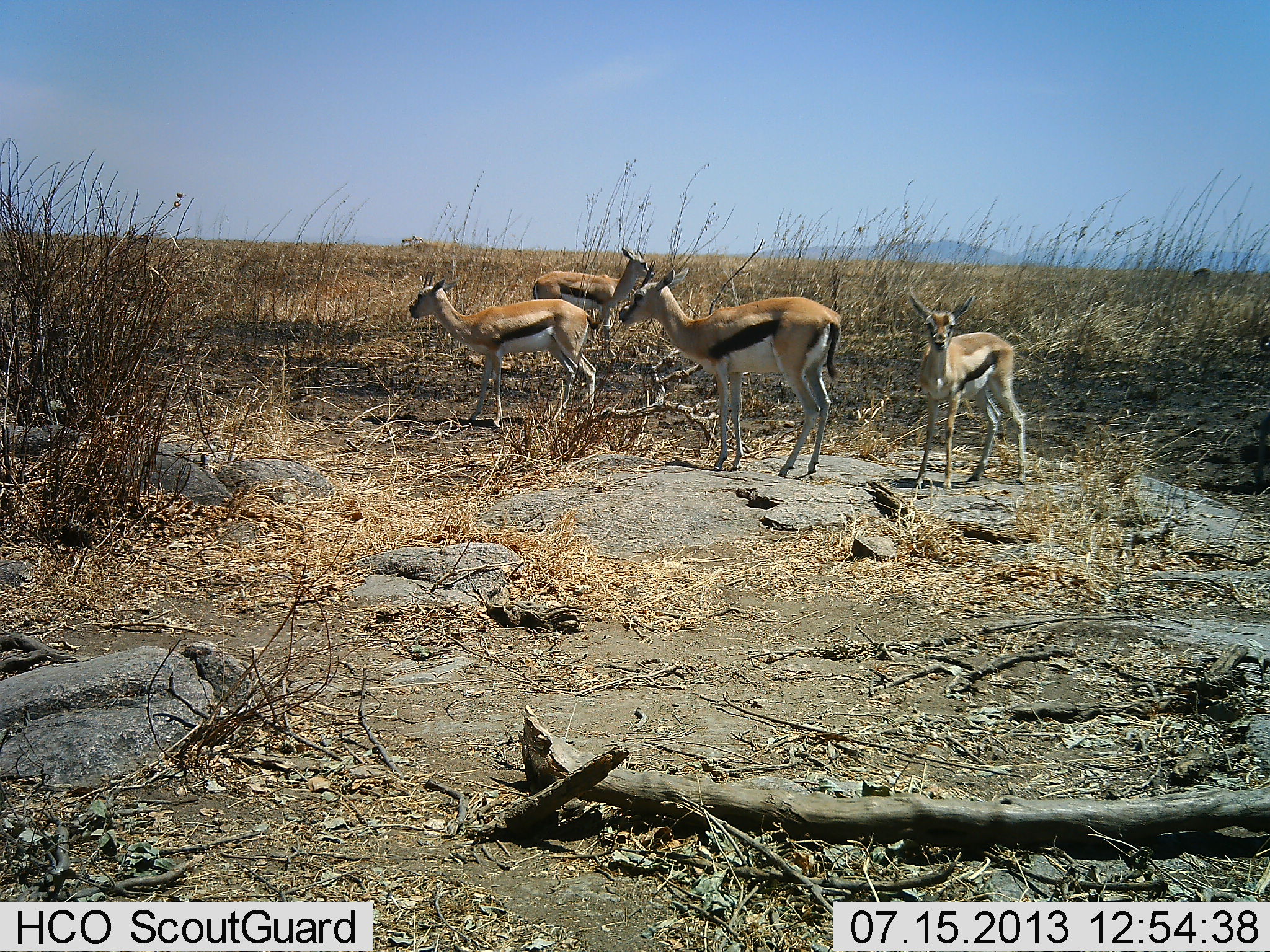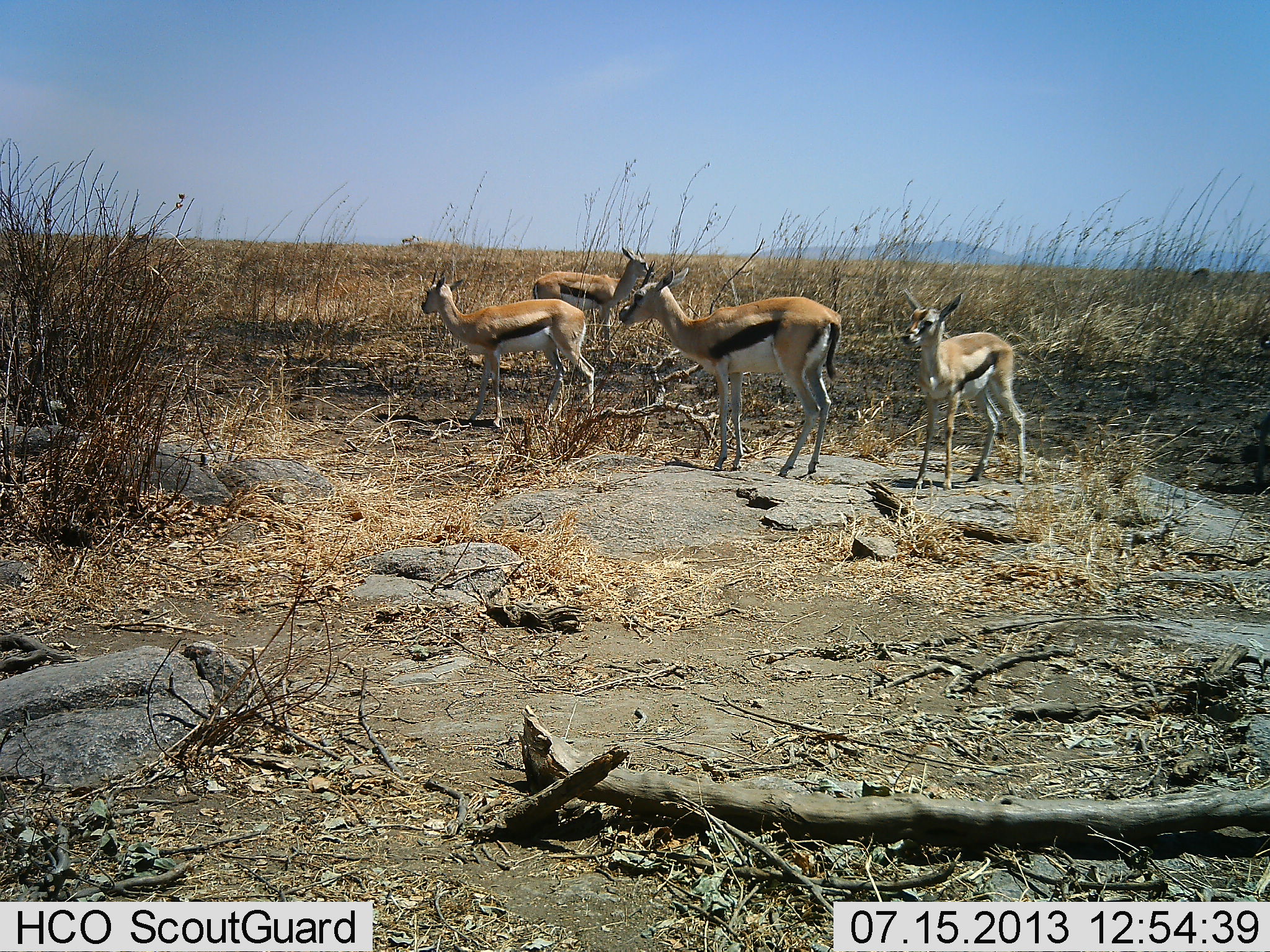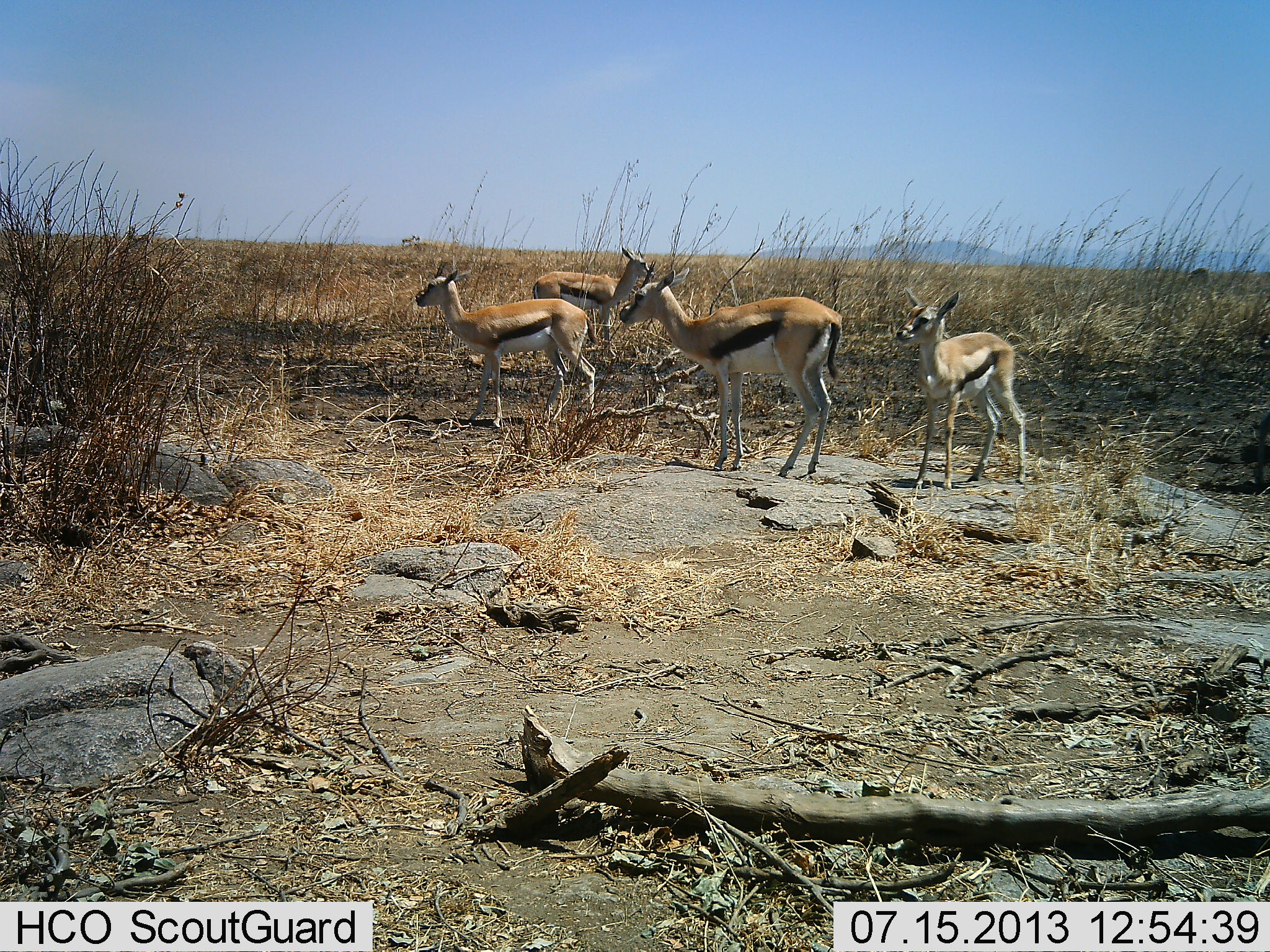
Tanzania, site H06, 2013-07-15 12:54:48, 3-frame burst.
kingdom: Animalia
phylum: Chordata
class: Mammalia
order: Artiodactyla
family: Bovidae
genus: Eudorcas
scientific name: Eudorcas thomsonii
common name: thomson's gazelle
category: gazellethomsons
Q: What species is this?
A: Gazellethomsons (thomson's gazelle) (Eudorcas thomsonii).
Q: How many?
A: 4.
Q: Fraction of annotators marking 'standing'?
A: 100%.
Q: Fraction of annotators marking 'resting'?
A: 0%.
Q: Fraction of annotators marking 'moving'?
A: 0%.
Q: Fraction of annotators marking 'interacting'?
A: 0%.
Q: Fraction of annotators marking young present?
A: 0%.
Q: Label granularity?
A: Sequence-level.